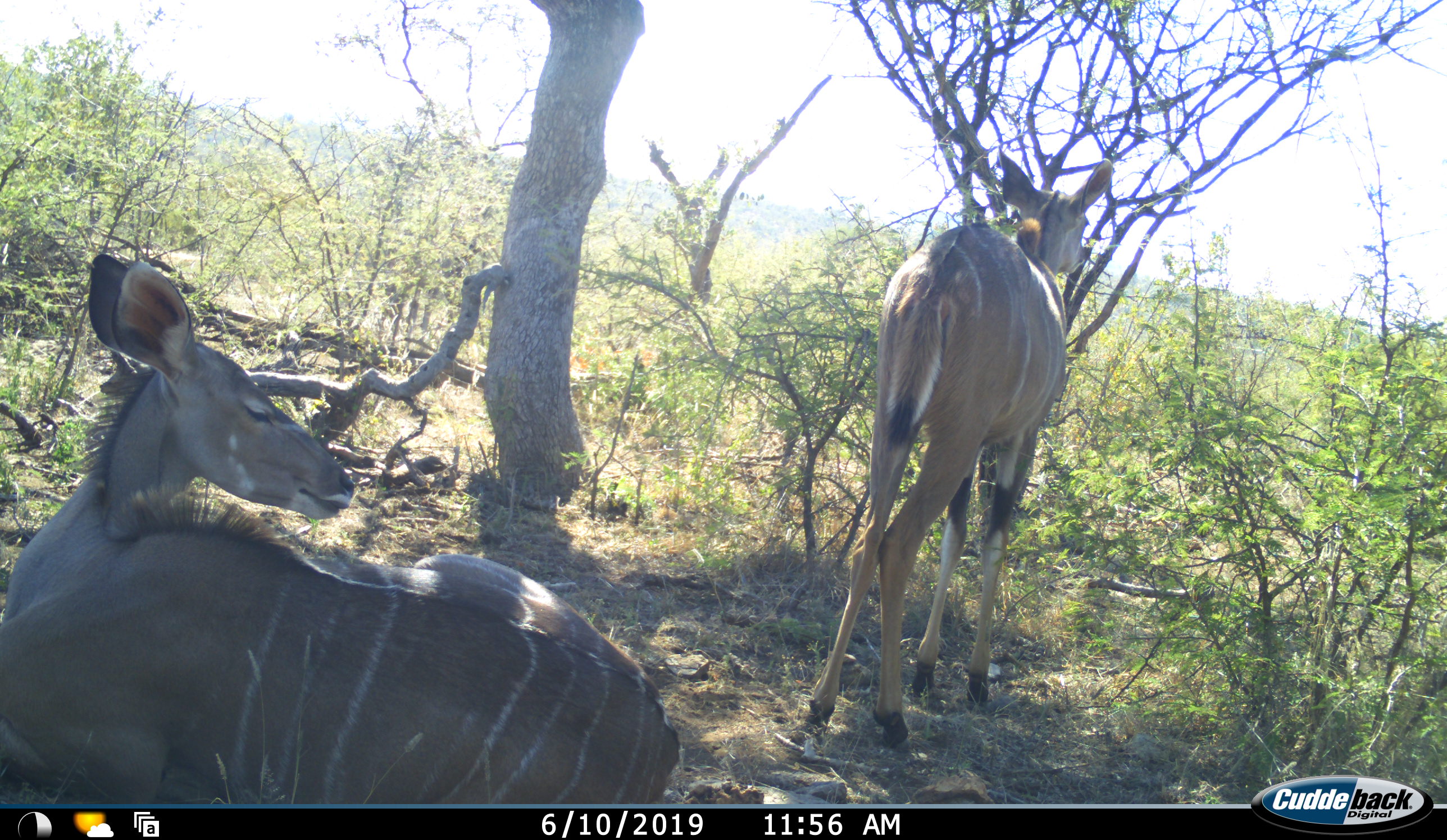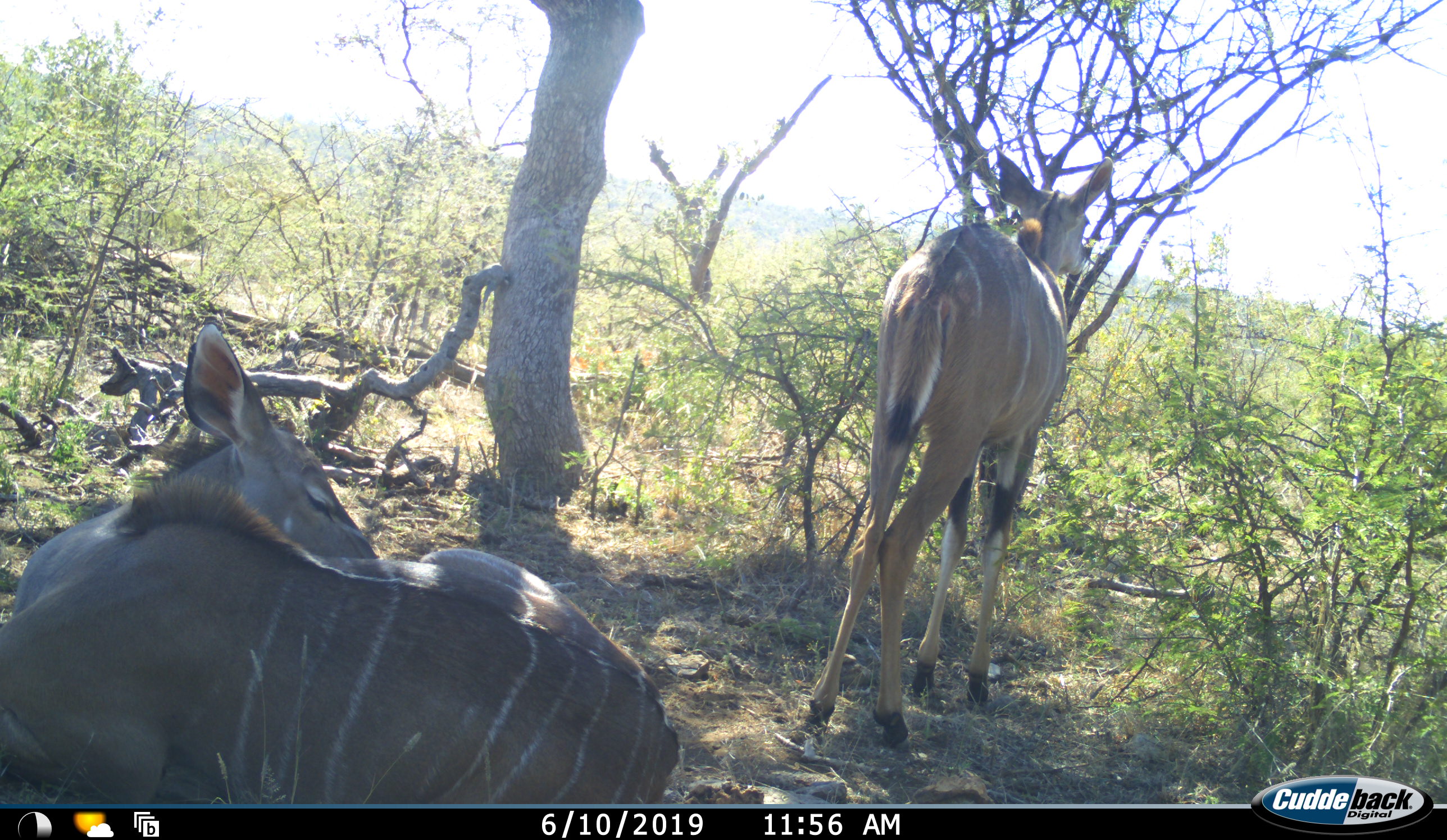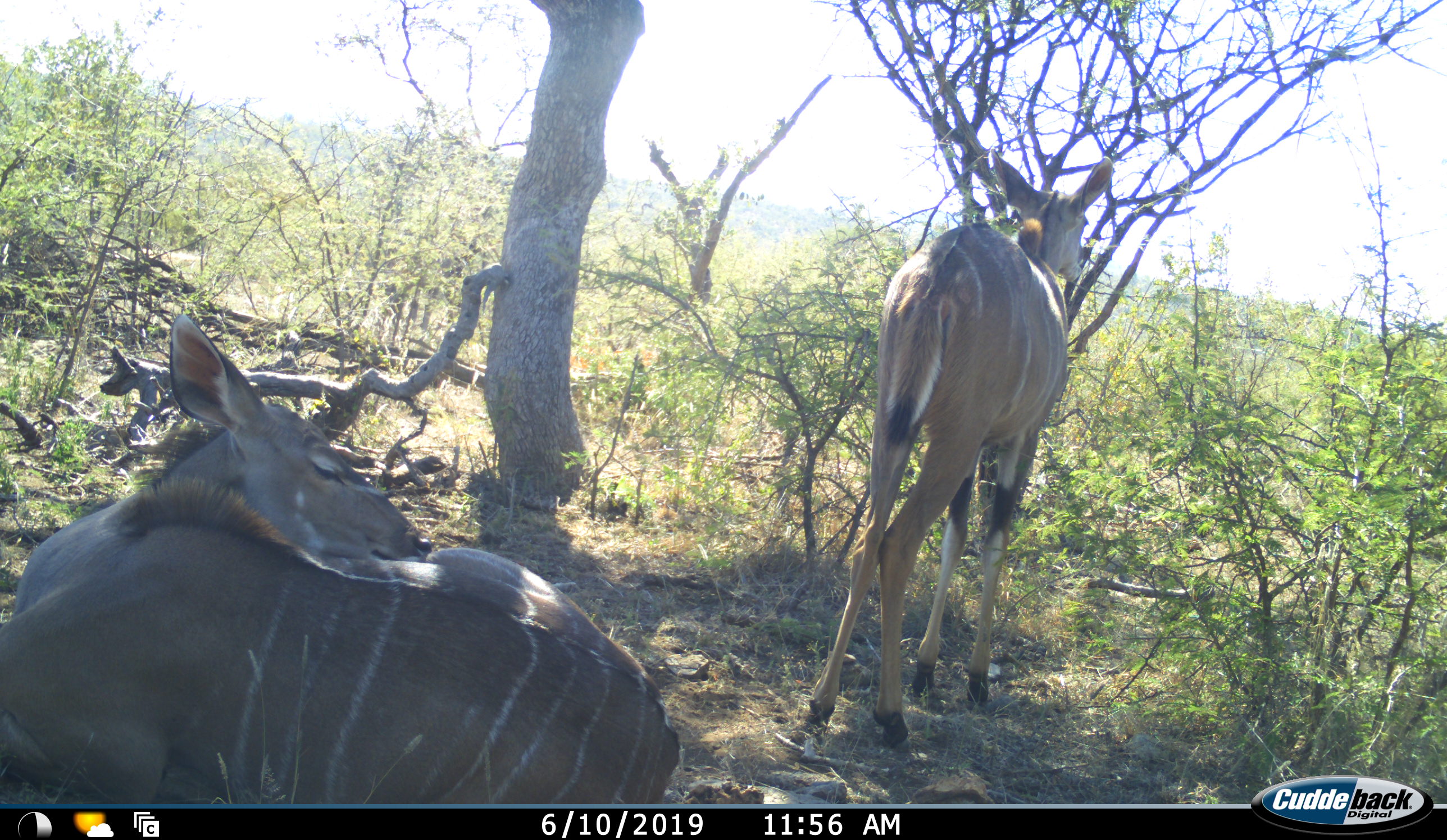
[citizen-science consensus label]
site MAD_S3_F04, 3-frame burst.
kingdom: Animalia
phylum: Chordata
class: Mammalia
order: Artiodactyla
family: Bovidae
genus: Tragelaphus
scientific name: Tragelaphus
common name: kudu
Kudu (Tragelaphus), count 2. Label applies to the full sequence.